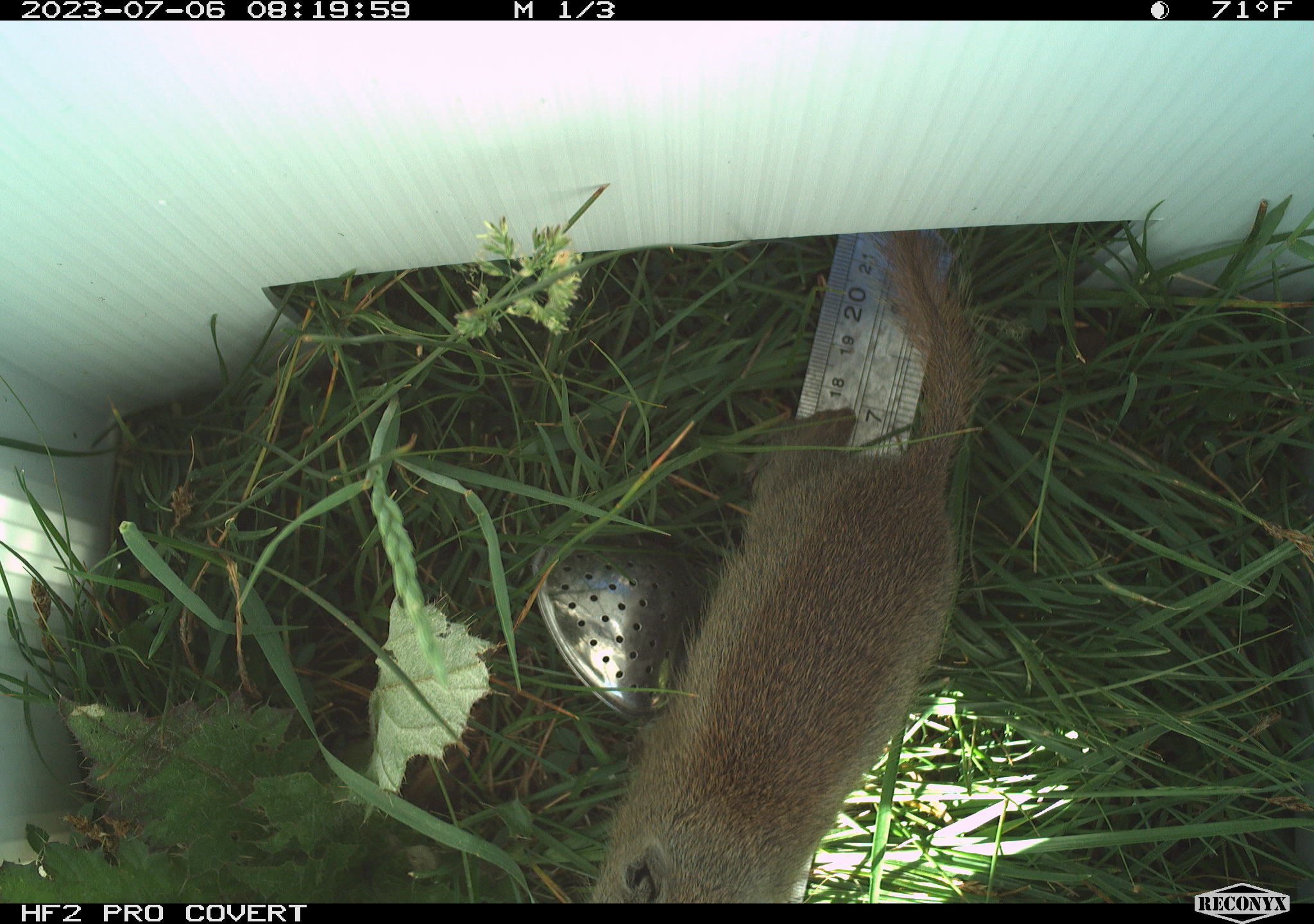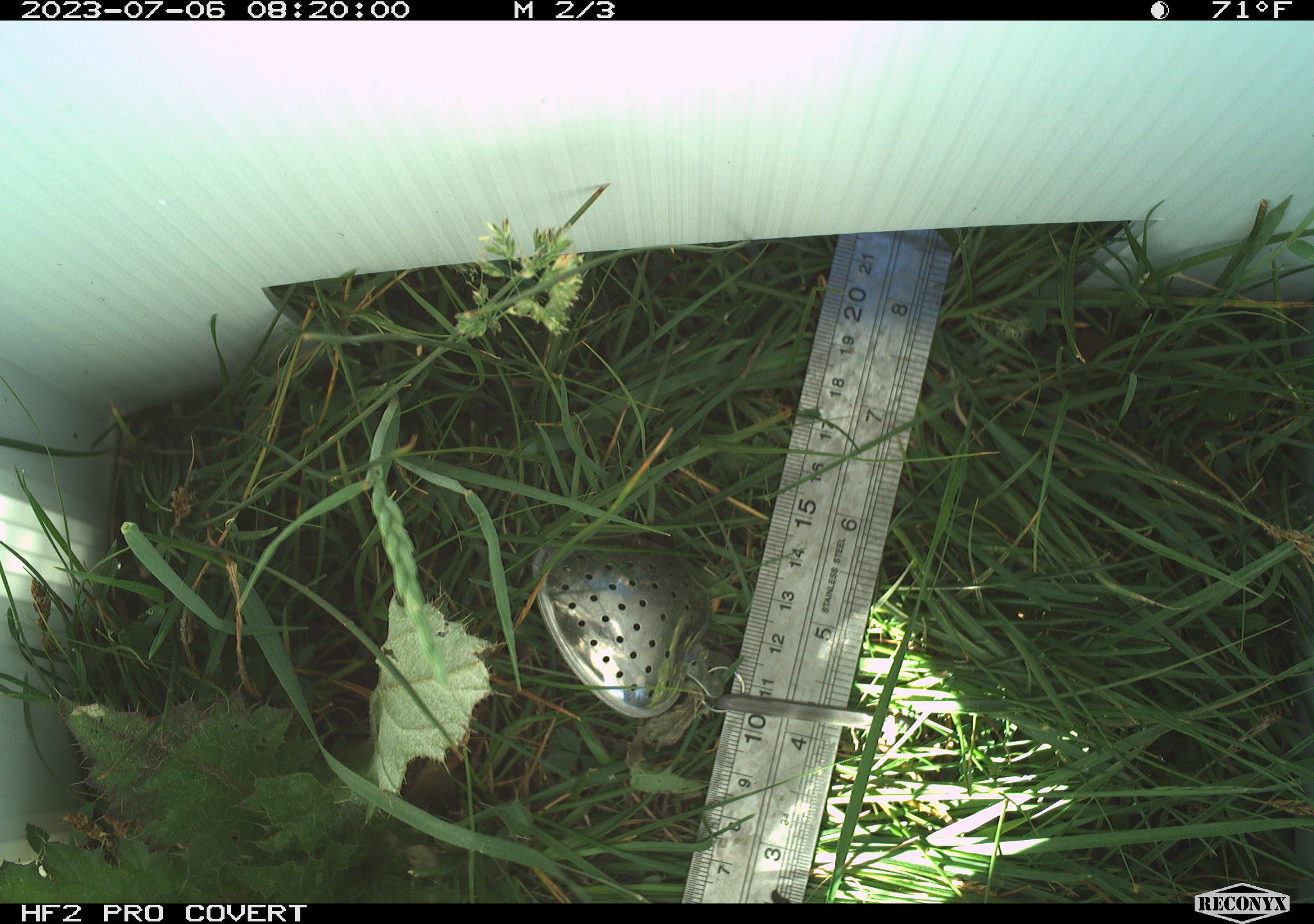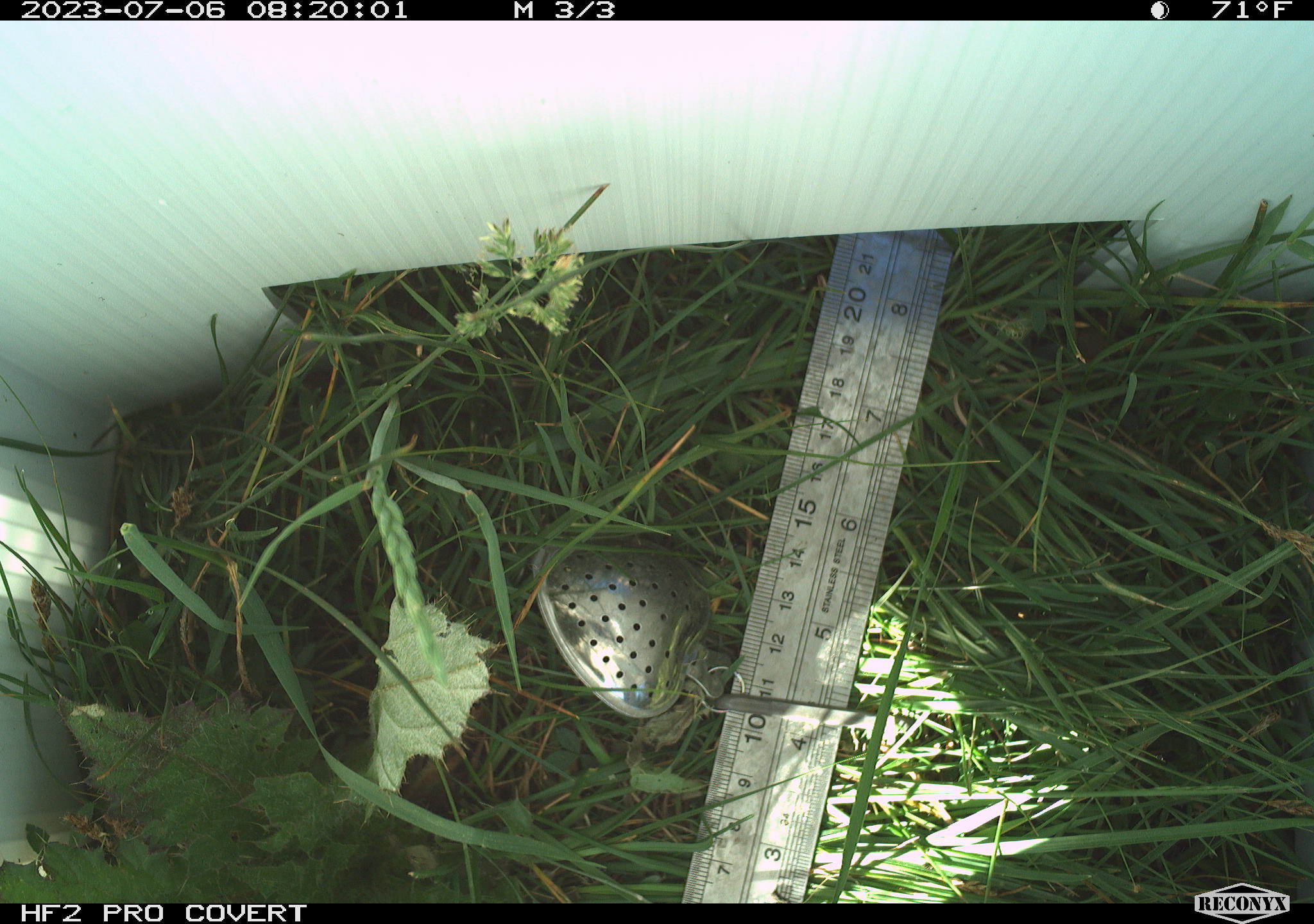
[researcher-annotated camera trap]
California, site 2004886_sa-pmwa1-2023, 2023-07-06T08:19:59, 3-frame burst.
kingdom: Animalia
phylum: Chordata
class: Mammalia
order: Rodentia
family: Sciuridae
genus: Urocitellus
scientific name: Urocitellus beldingi beldingi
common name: belding's ground squirrel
Belding's ground squirrel (Urocitellus beldingi beldingi).